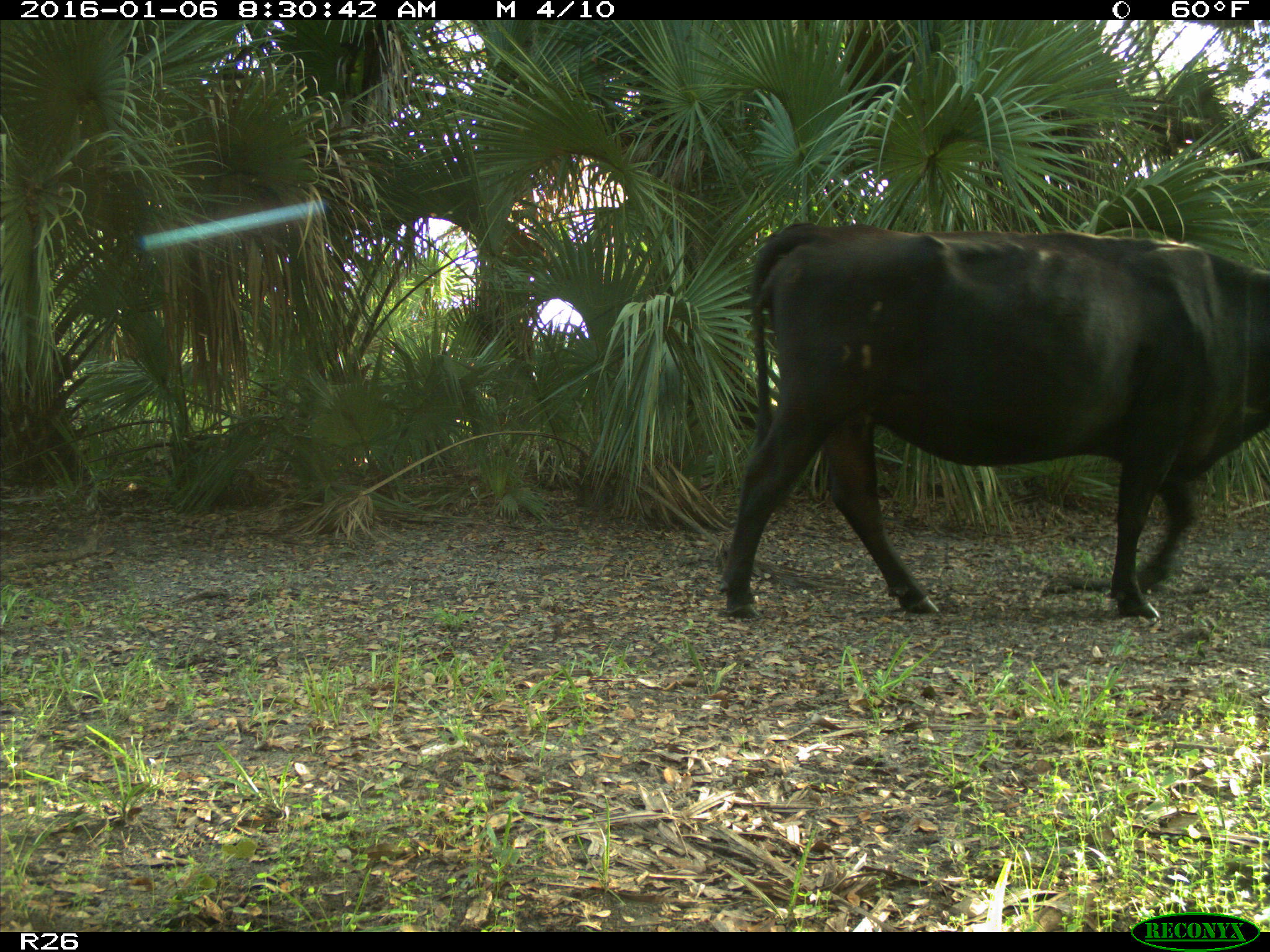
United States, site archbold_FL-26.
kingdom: Animalia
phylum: Chordata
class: Mammalia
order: Artiodactyla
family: Bovidae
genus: Bos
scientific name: Bos taurus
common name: domestic cow